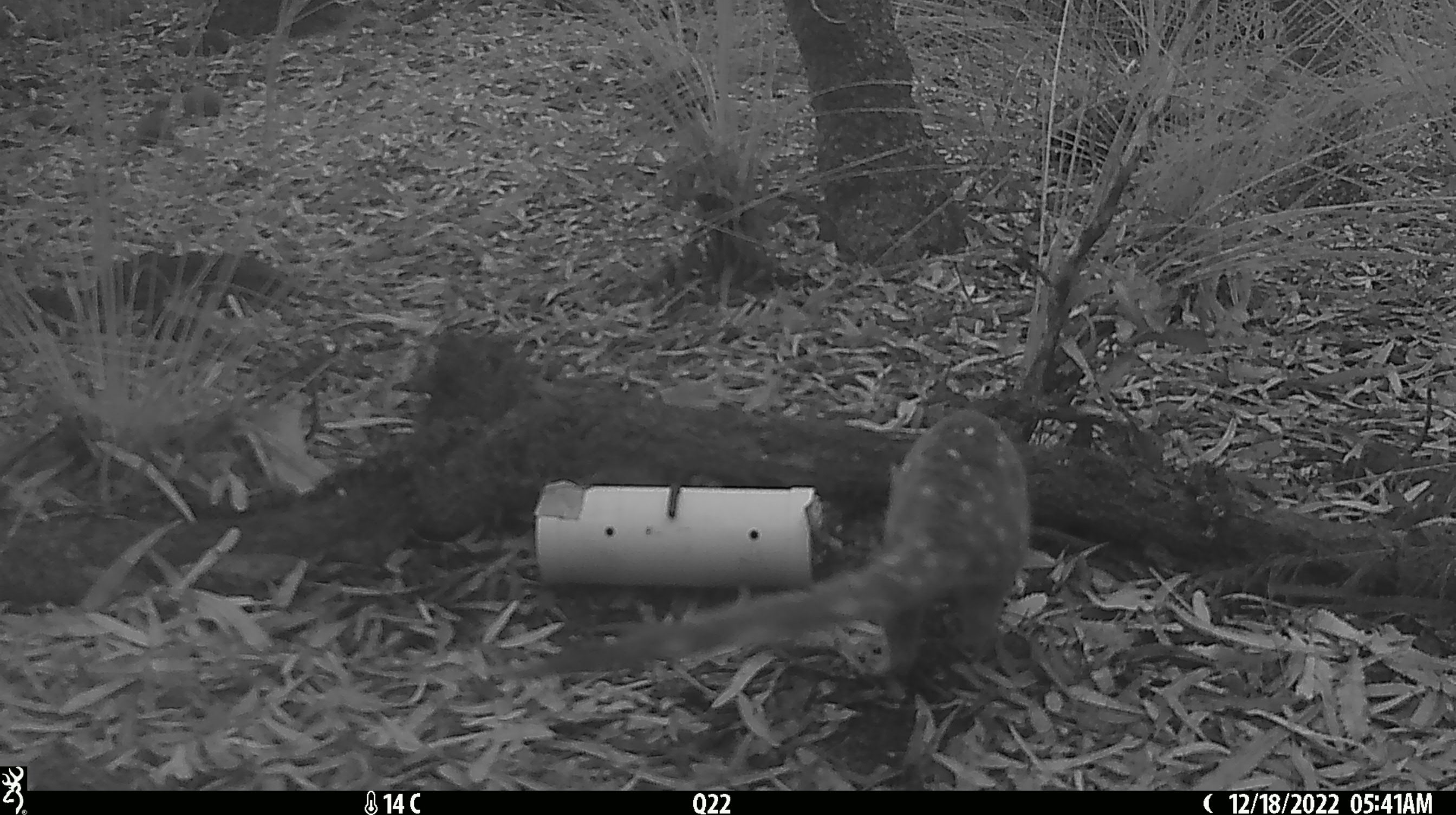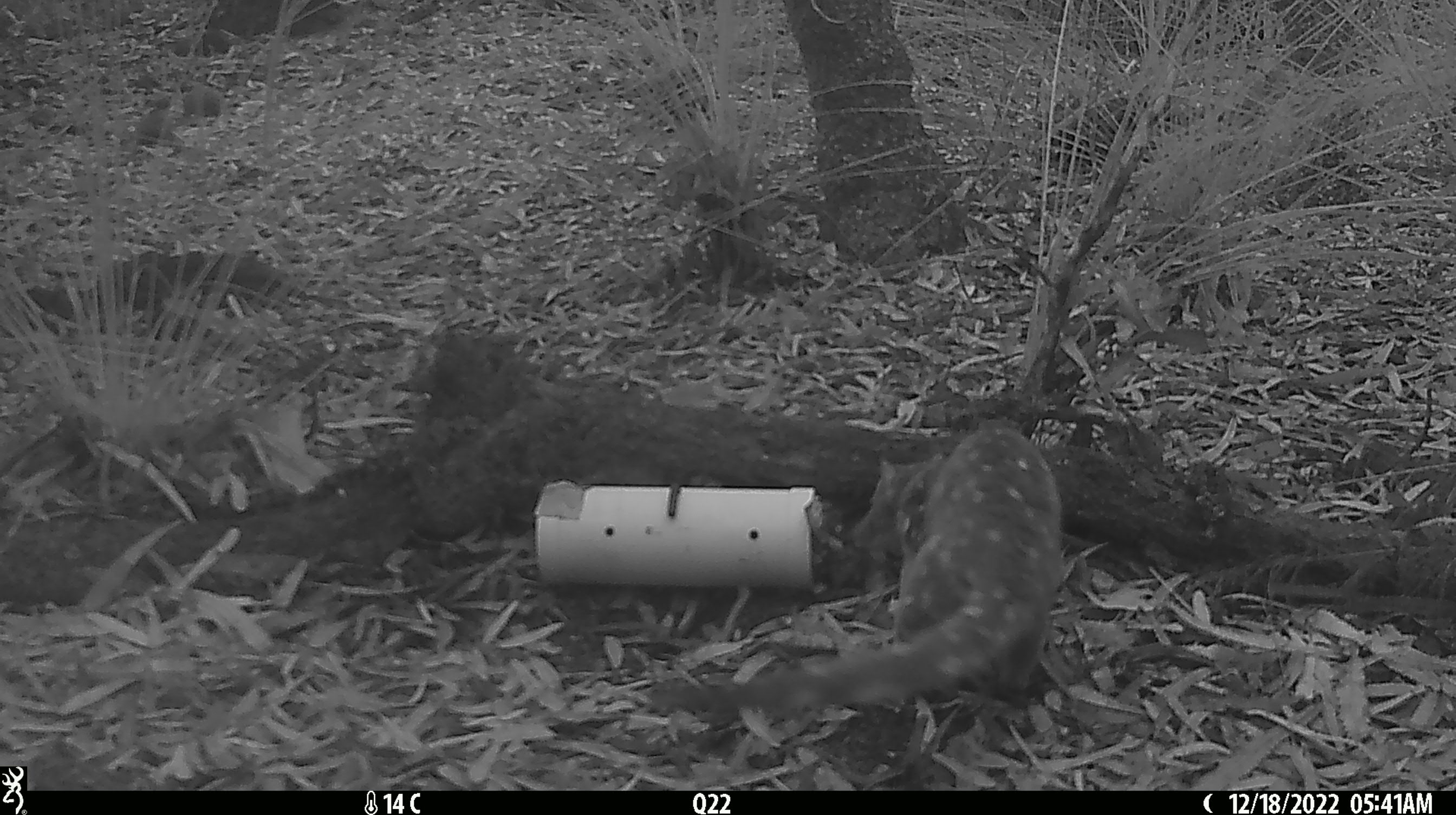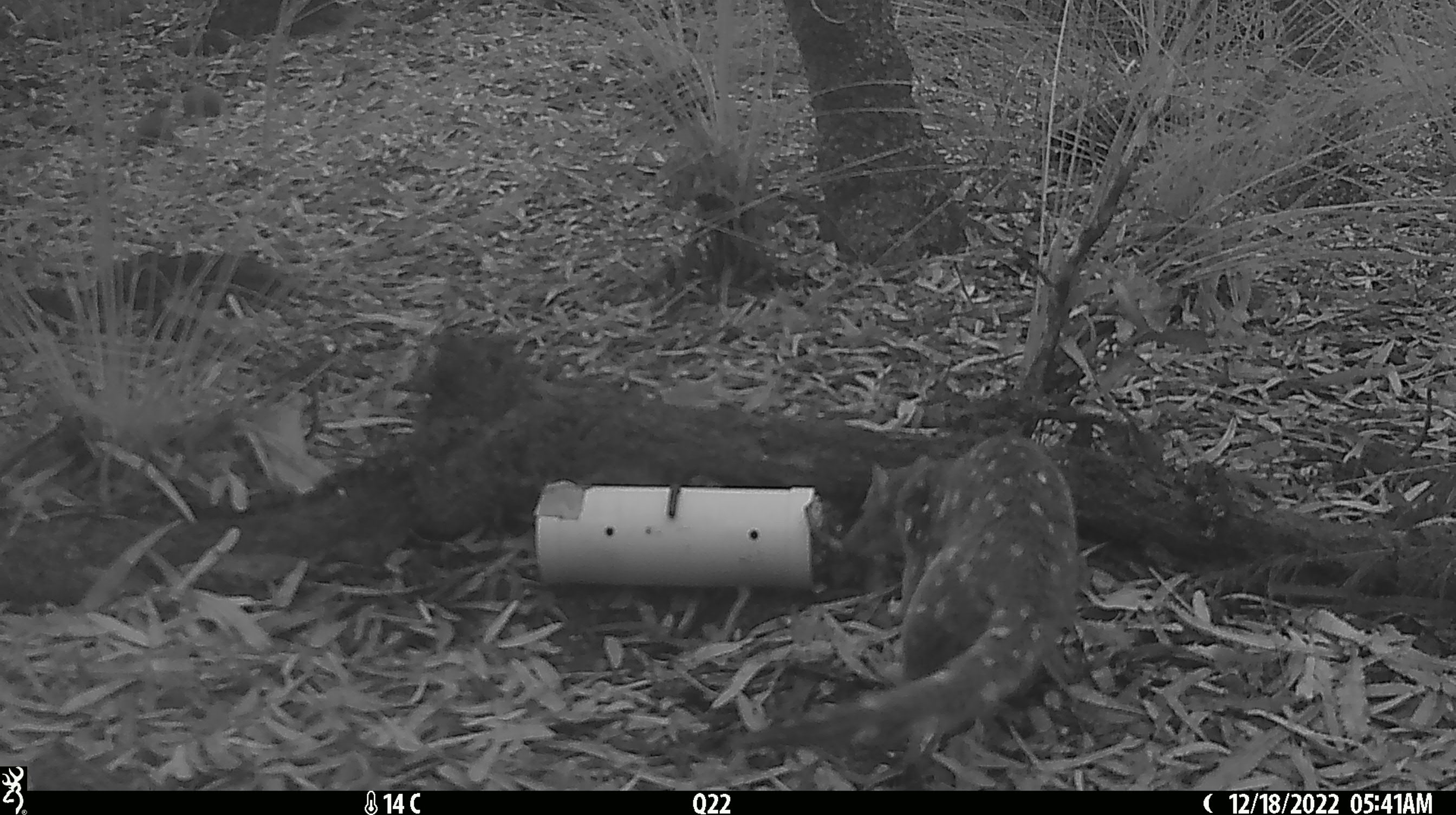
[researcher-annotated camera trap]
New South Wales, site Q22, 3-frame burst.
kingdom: Animalia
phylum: Chordata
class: Mammalia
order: Dasyuromorphia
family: Dasyuridae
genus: Dasyurus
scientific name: Dasyurus maculatus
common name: spotted-tailed quoll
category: quoll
Quoll (spotted-tailed quoll) (Dasyurus maculatus).